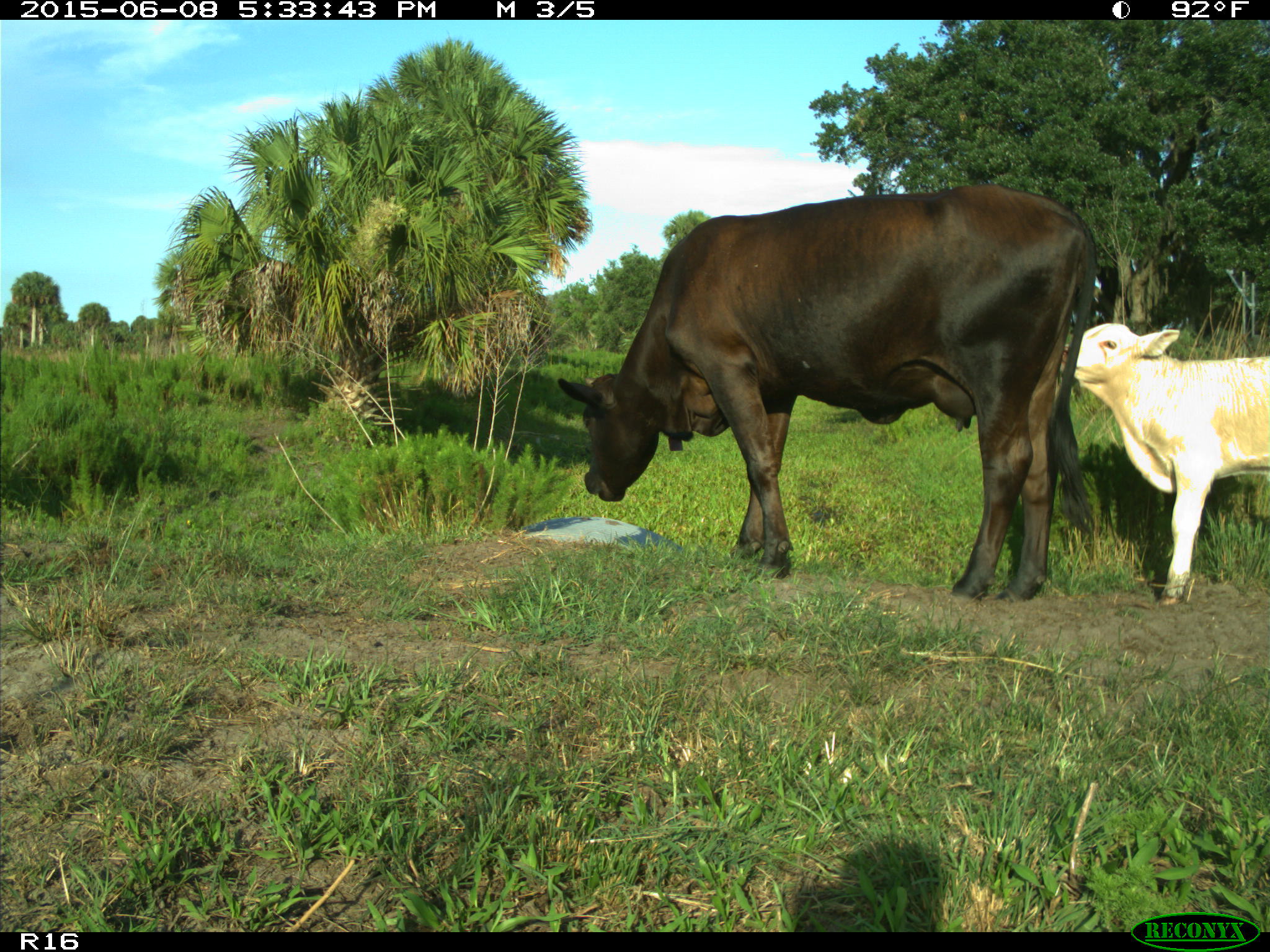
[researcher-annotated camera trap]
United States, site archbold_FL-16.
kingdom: Animalia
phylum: Chordata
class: Mammalia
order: Artiodactyla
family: Bovidae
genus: Bos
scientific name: Bos taurus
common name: domestic cow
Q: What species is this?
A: Bos taurus (domestic cow).